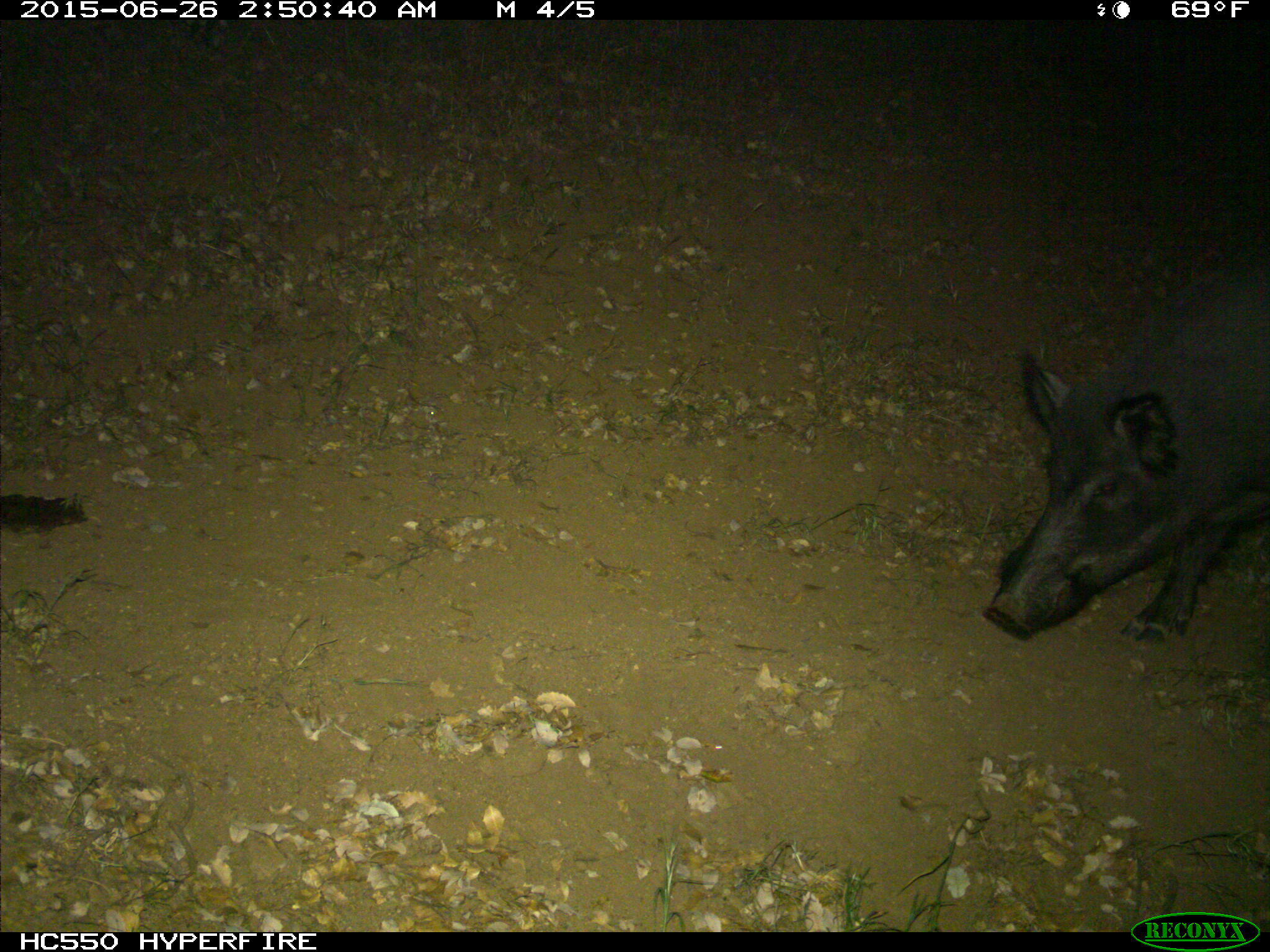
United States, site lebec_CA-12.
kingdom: Animalia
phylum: Chordata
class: Mammalia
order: Artiodactyla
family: Suidae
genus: Sus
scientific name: Sus scrofa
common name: wild boar